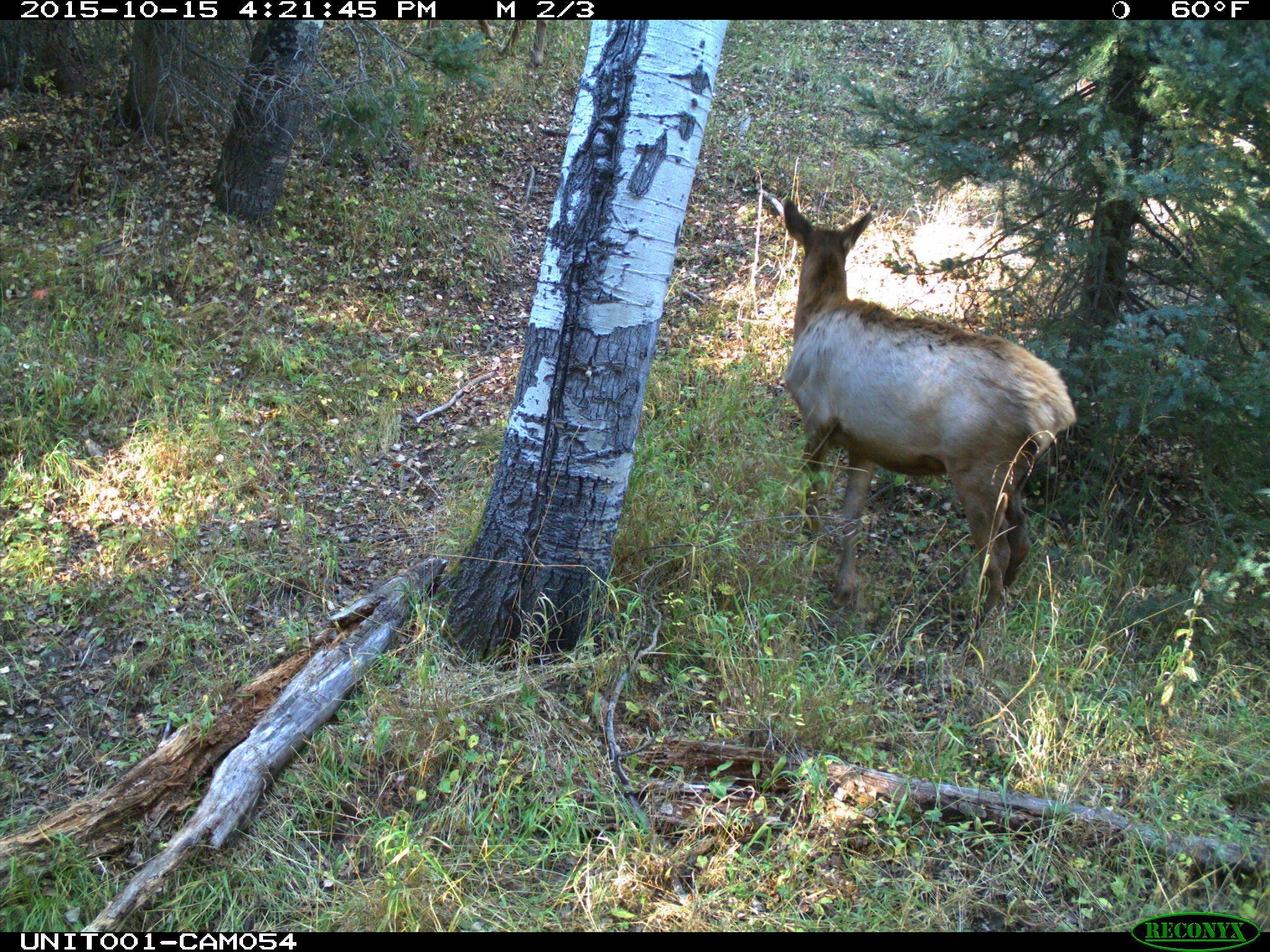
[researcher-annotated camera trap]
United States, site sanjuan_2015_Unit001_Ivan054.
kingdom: Animalia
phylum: Chordata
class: Mammalia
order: Artiodactyla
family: Cervidae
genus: Cervus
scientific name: Cervus elaphus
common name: red deer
Cervus elaphus (red deer).